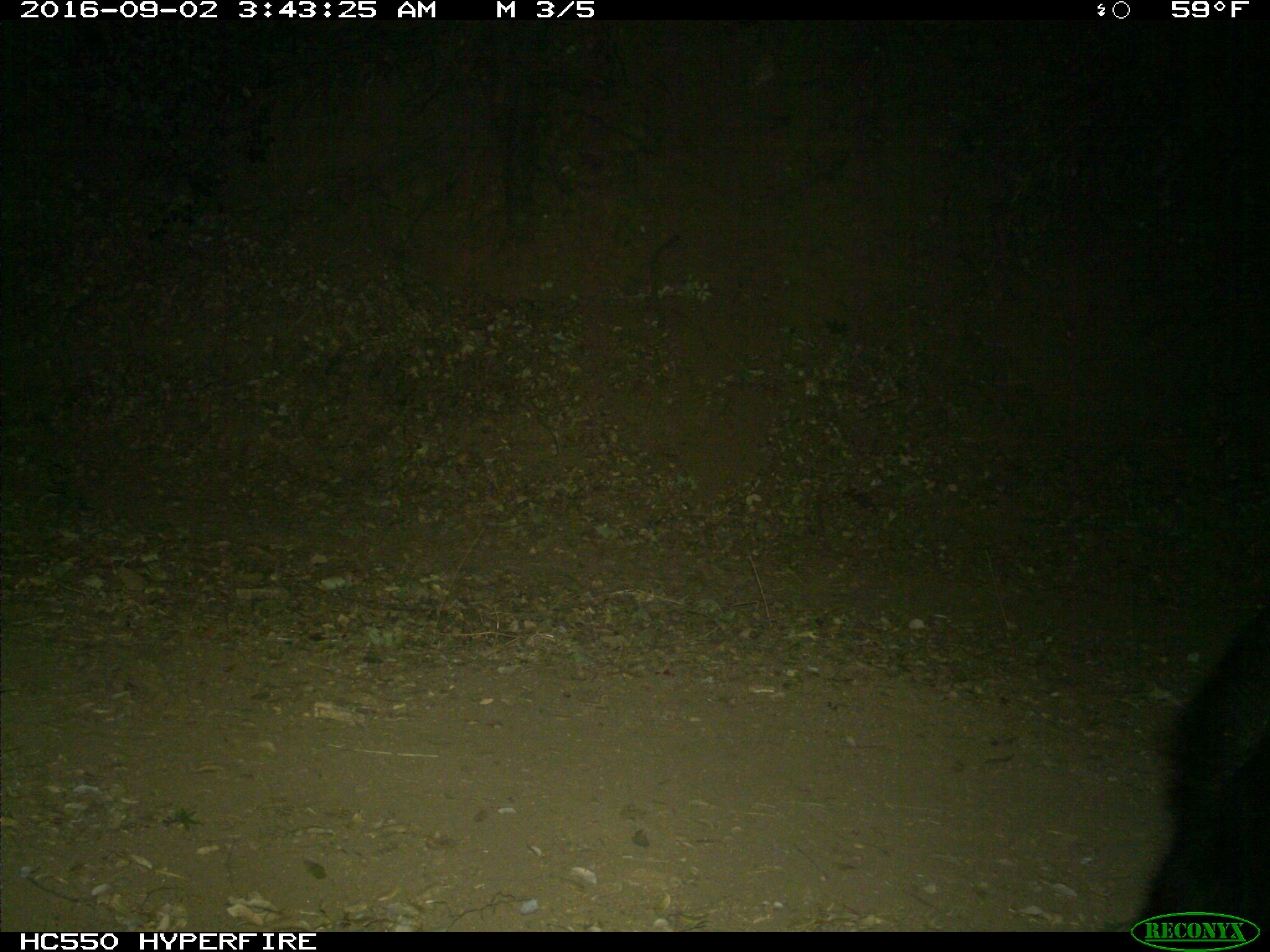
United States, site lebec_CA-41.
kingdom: Animalia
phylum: Chordata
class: Mammalia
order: Carnivora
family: Ursidae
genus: Ursus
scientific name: Ursus americanus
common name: american black bear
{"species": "Ursus americanus (american black bear)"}